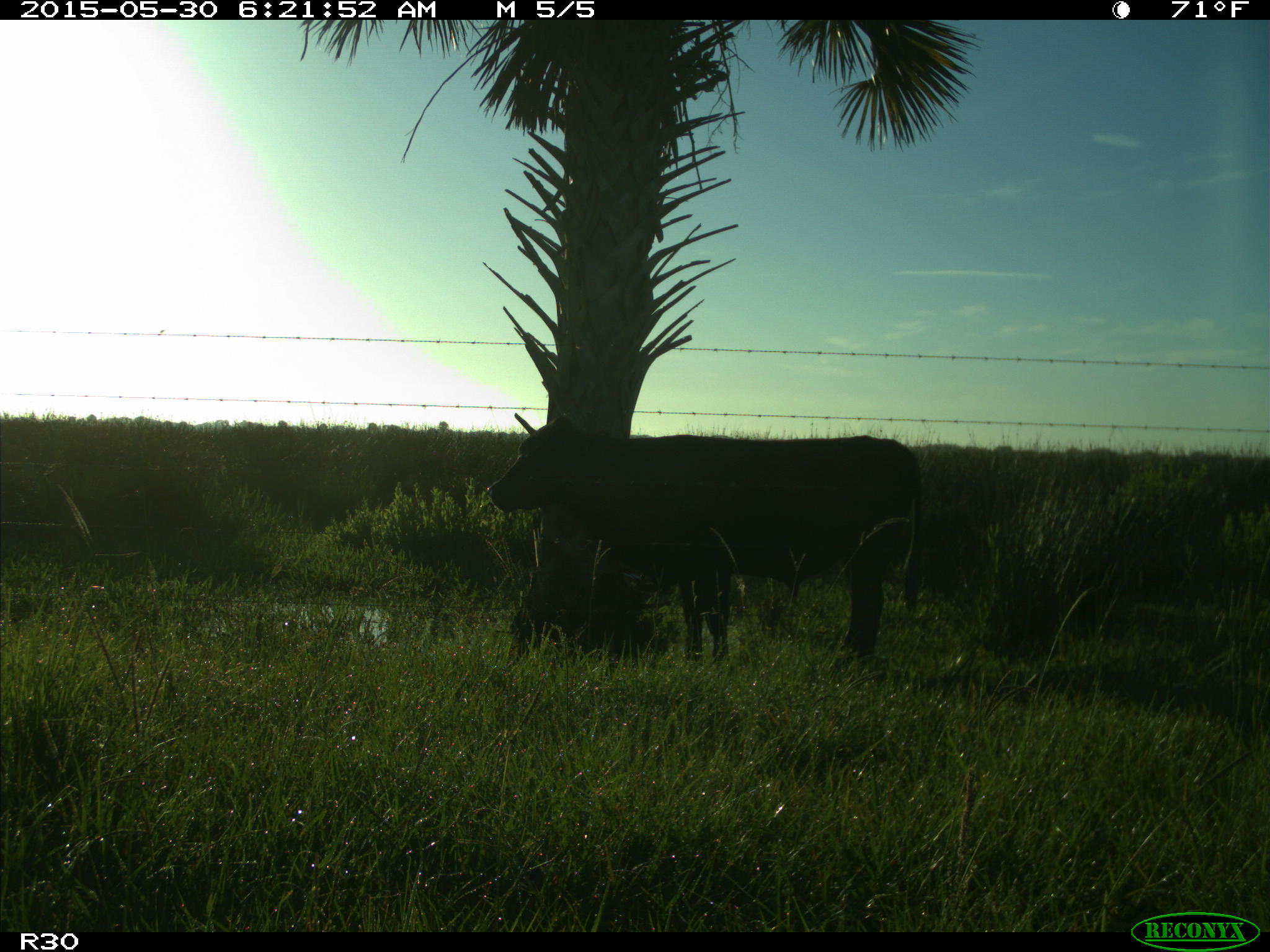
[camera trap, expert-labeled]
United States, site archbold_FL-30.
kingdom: Animalia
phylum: Chordata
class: Mammalia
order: Artiodactyla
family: Bovidae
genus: Bos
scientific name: Bos taurus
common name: domestic cow